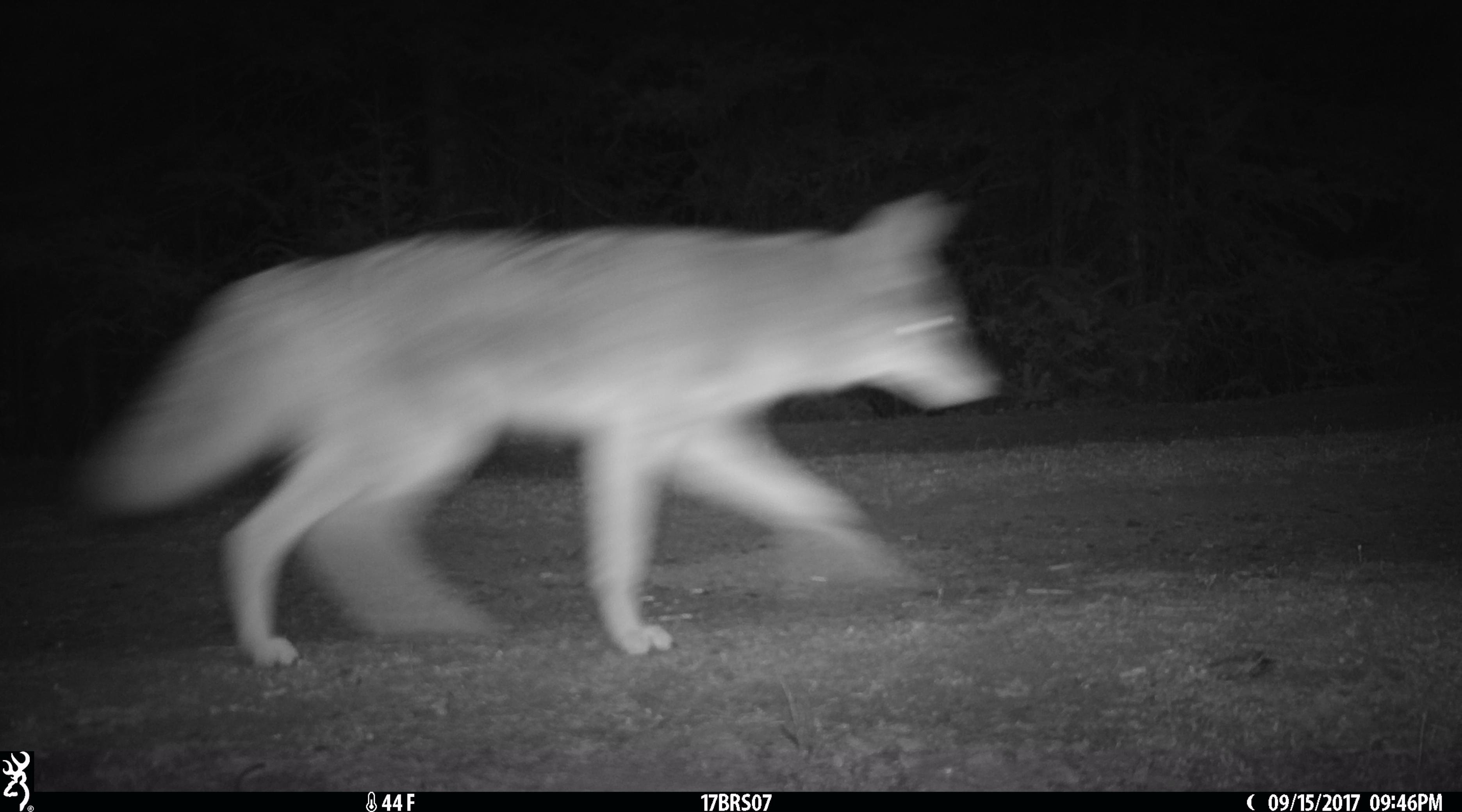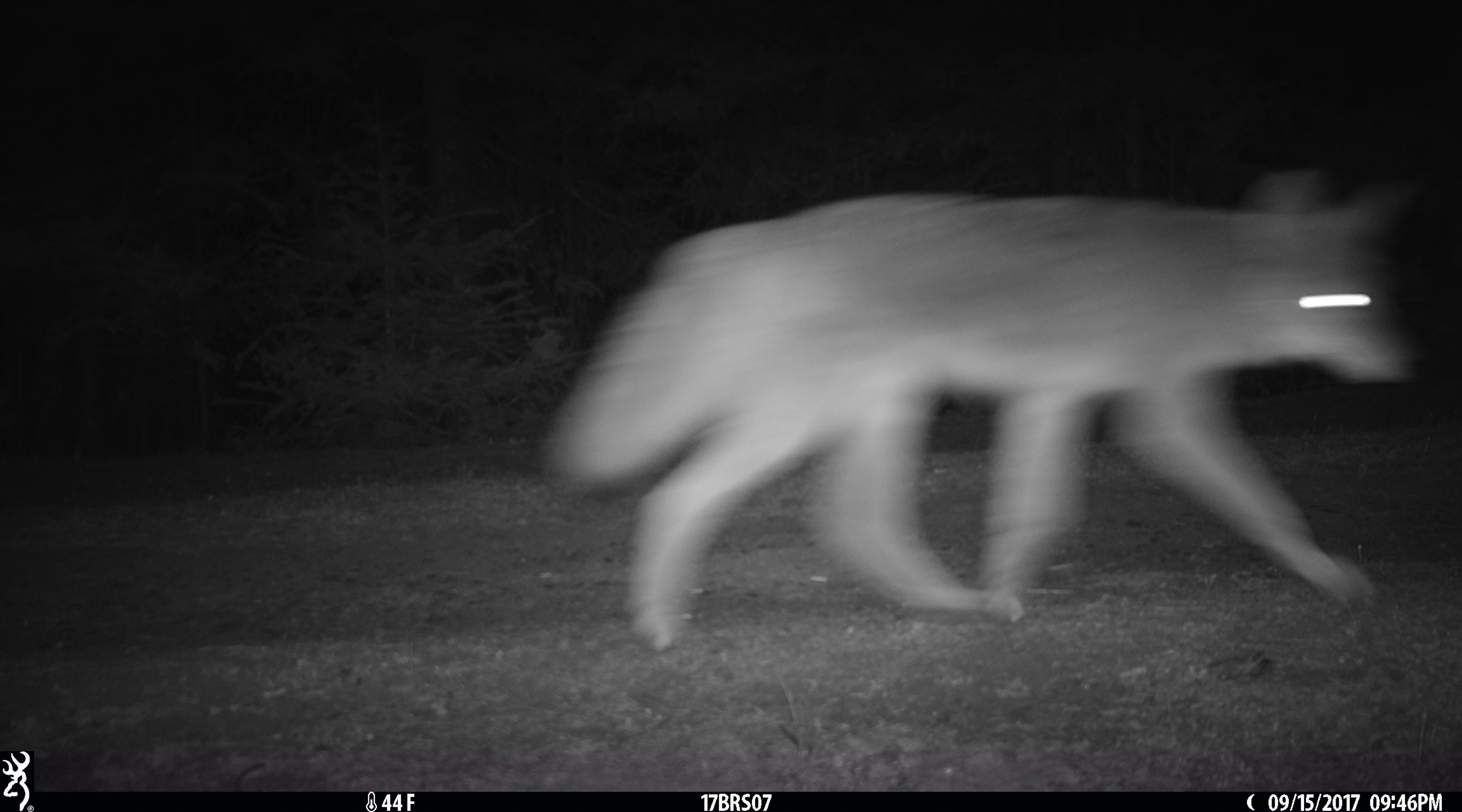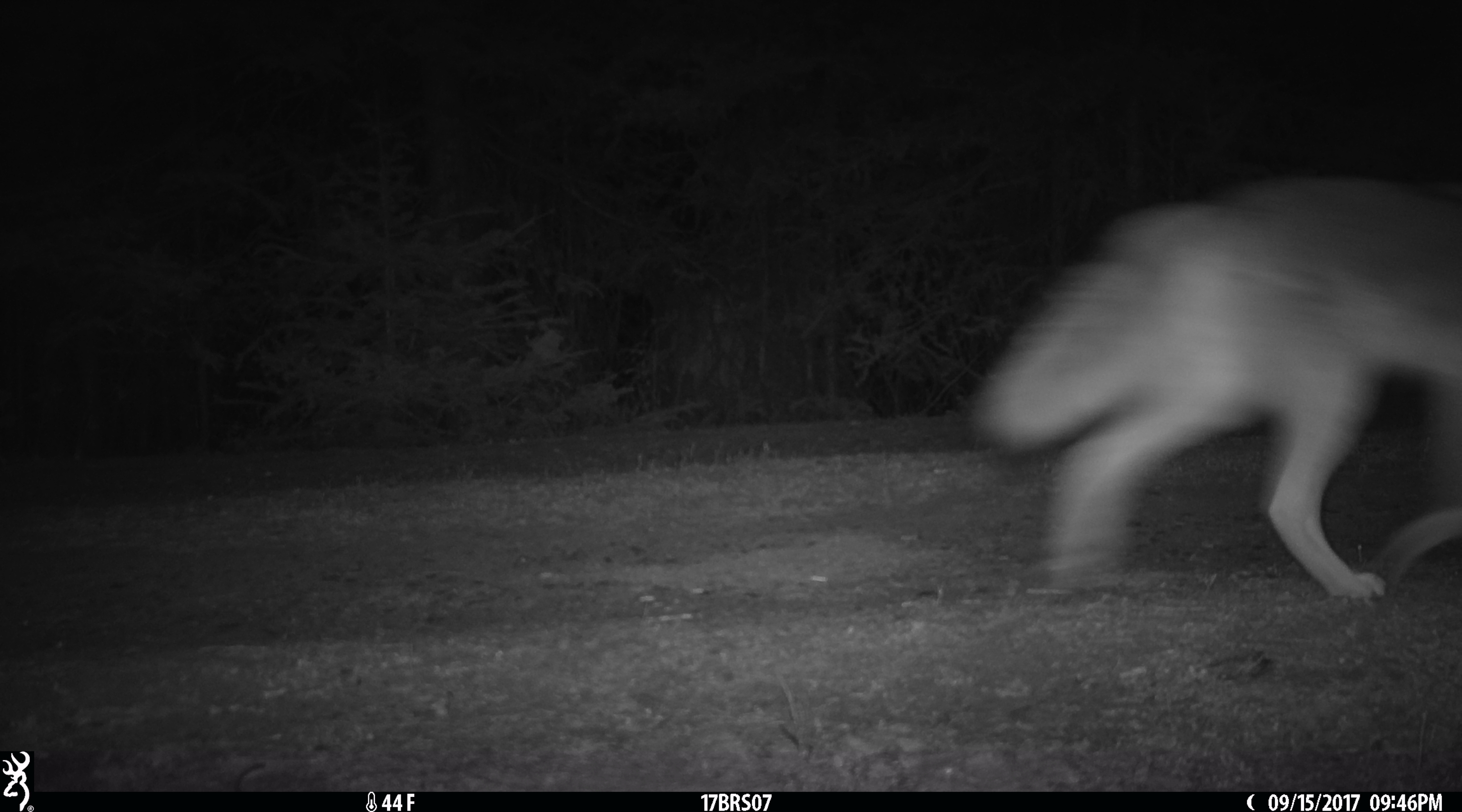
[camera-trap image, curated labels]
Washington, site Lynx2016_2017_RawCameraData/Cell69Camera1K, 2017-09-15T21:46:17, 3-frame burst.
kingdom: Animalia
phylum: Chordata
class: Mammalia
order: Carnivora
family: Canidae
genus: Canis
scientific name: Canis latrans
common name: coyote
Canis latrans (coyote). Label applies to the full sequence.